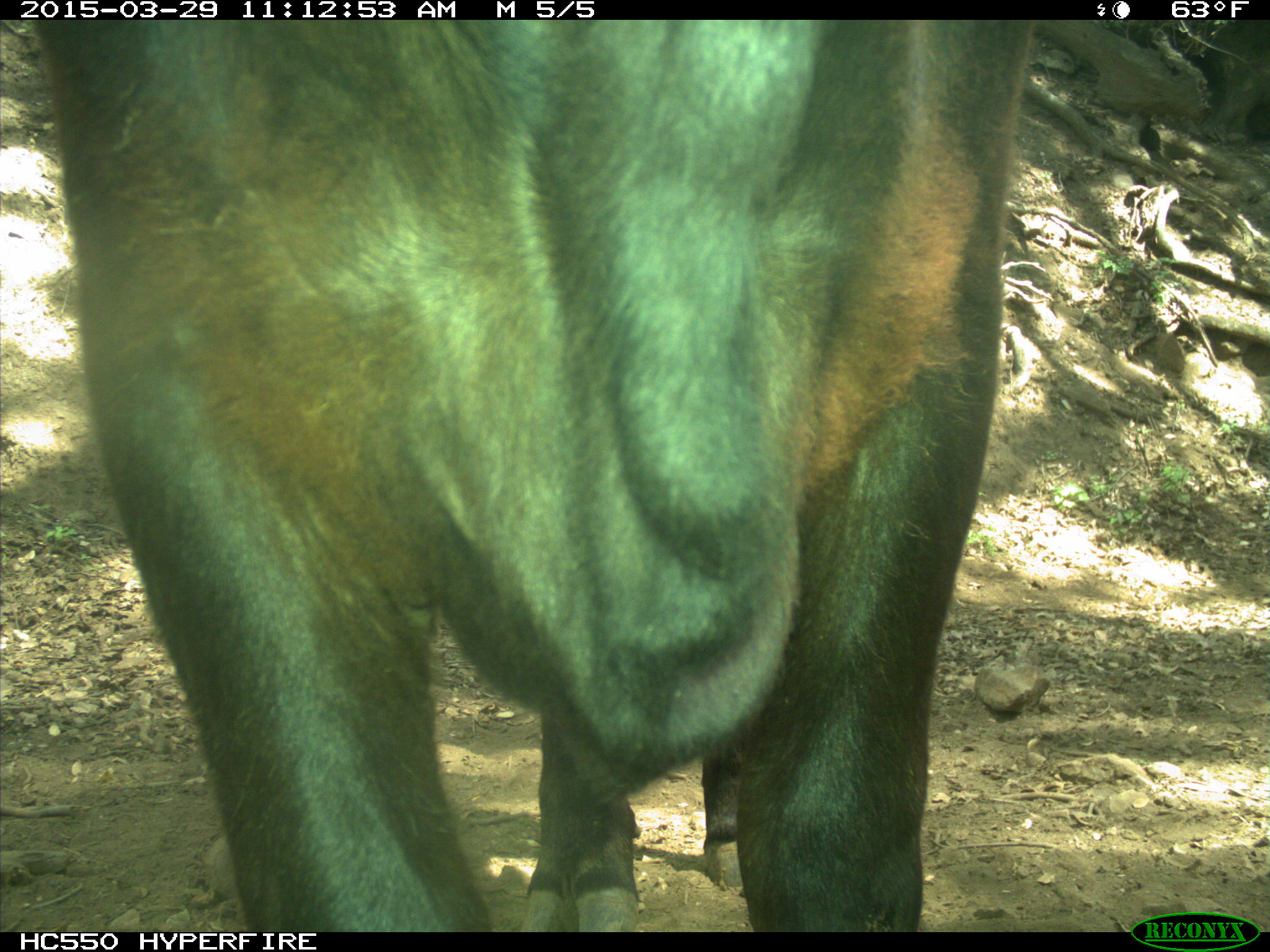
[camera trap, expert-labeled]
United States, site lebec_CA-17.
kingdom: Animalia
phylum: Chordata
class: Mammalia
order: Artiodactyla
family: Bovidae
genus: Bos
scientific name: Bos taurus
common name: domestic cow